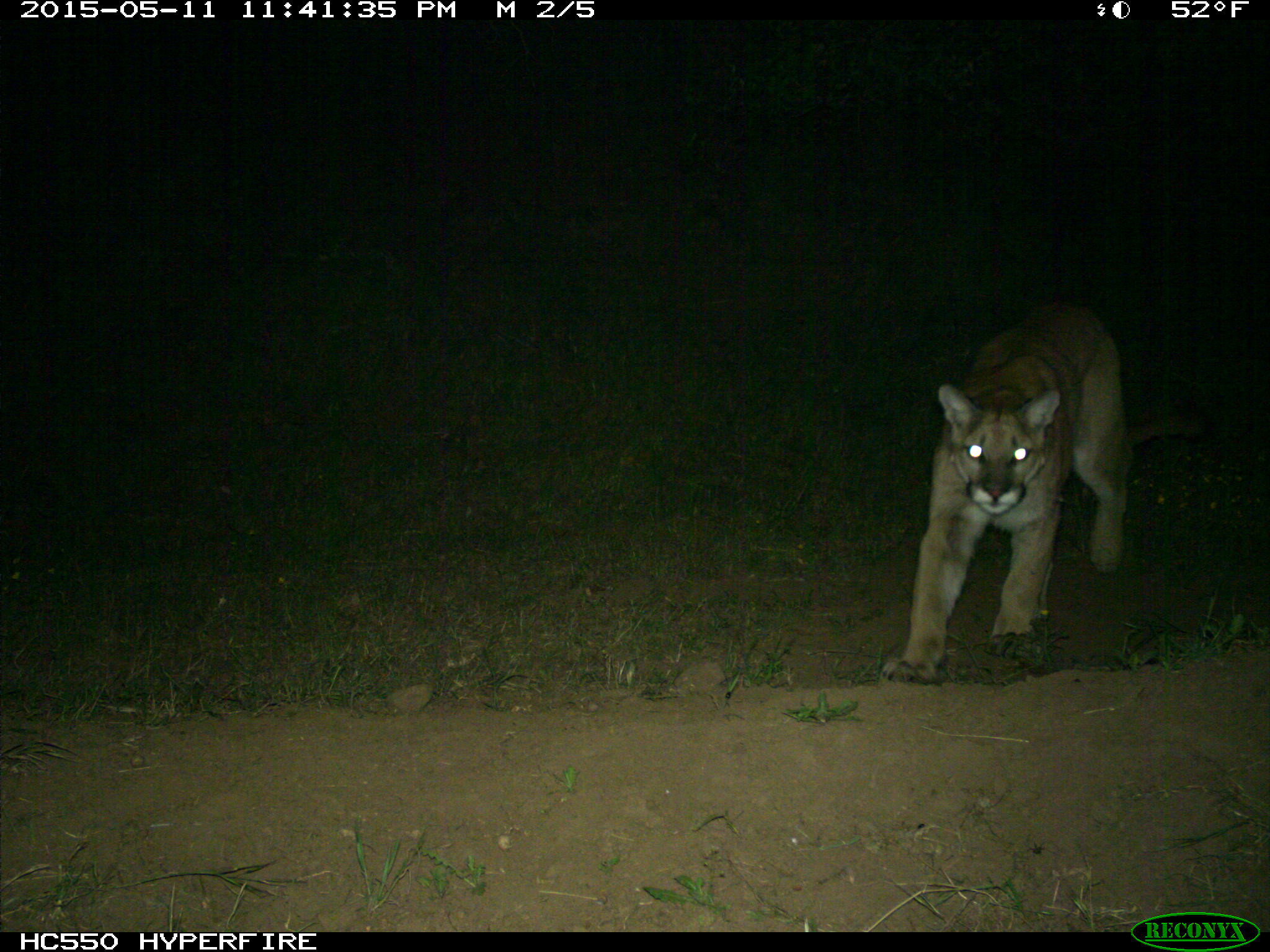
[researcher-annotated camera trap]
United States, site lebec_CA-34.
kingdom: Animalia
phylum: Chordata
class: Mammalia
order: Carnivora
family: Felidae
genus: Puma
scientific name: Puma concolor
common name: mountain lion